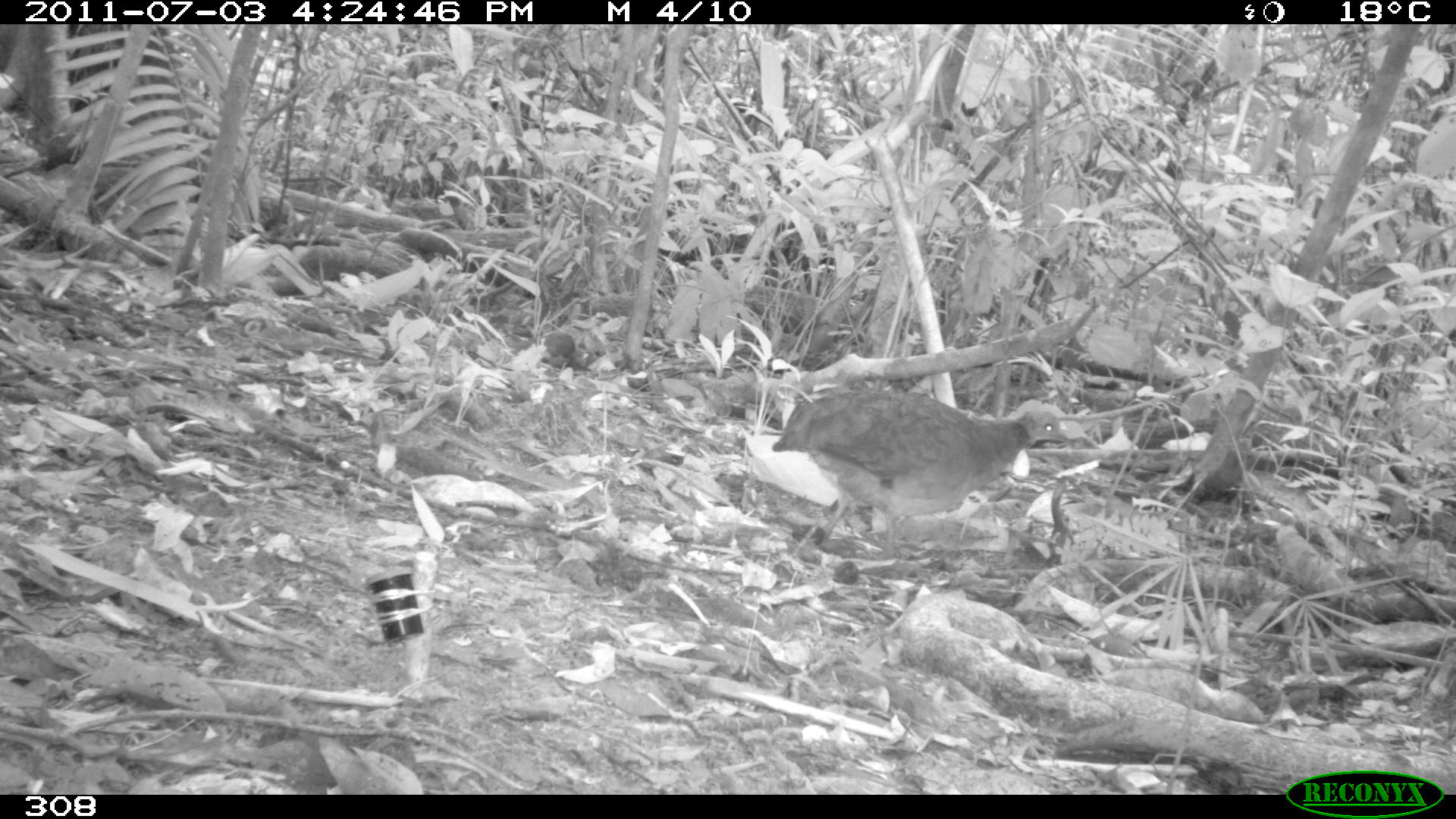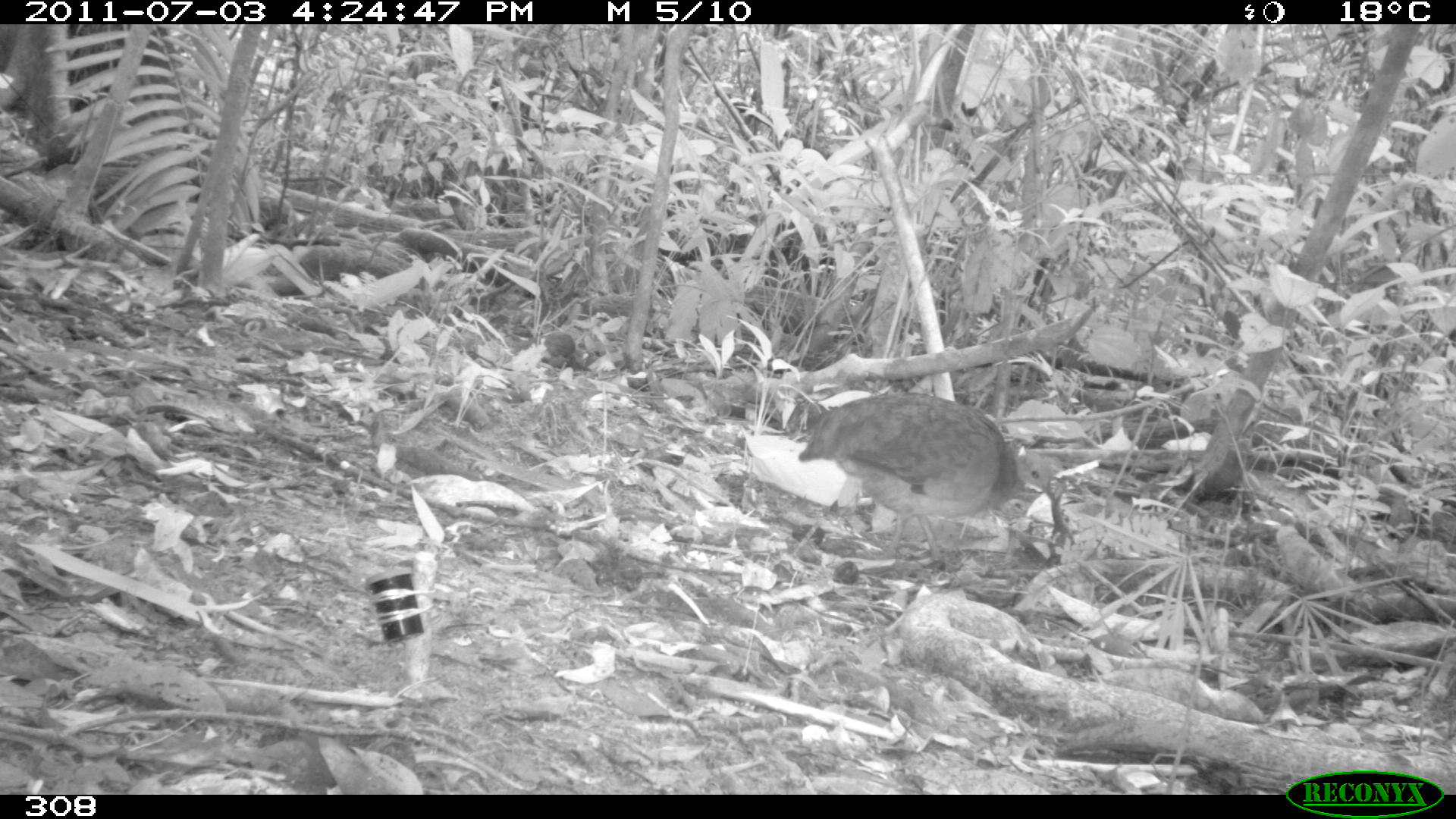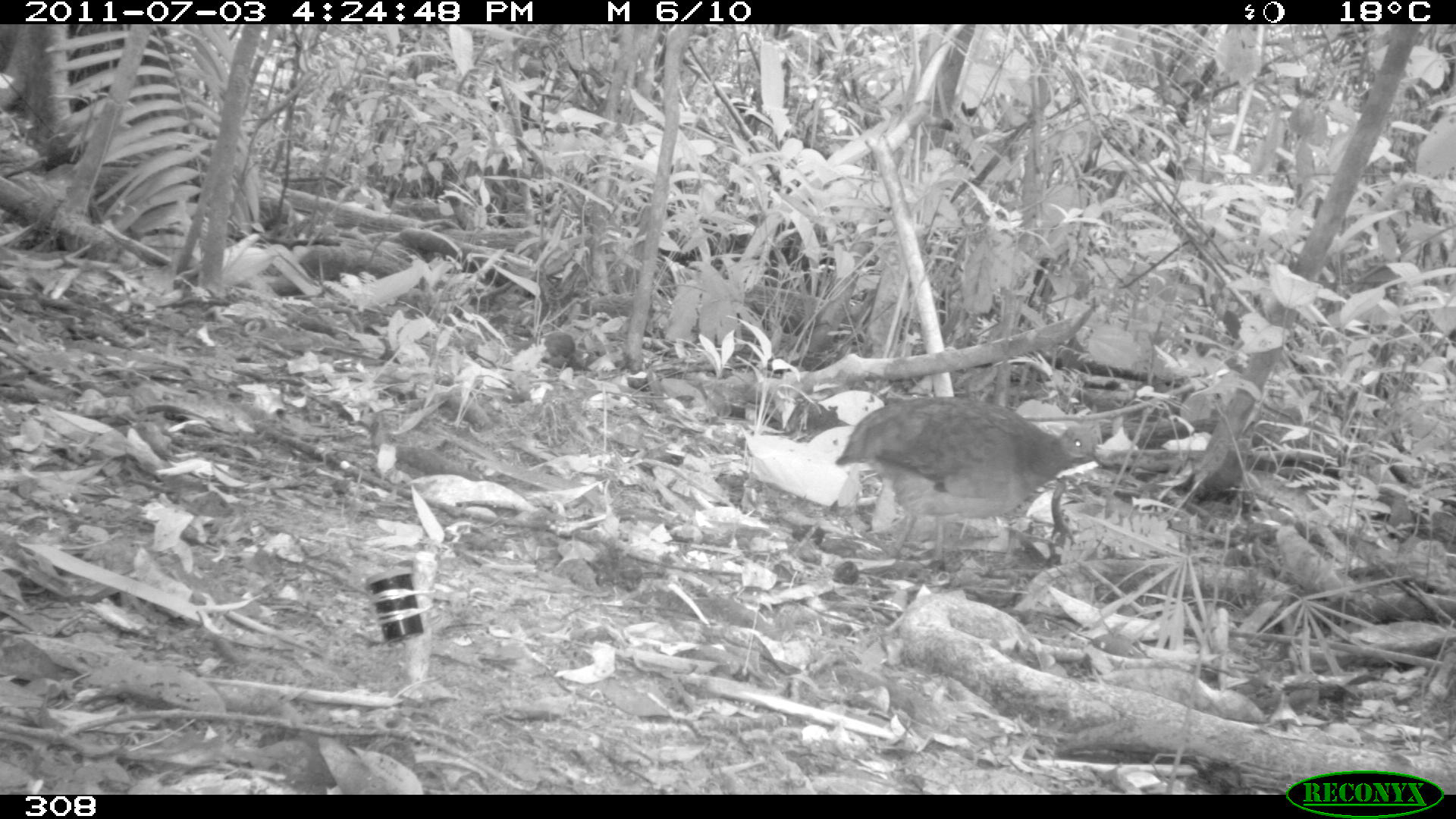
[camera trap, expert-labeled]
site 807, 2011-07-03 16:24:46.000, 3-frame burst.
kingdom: Animalia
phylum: Chordata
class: Aves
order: Galliformes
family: Phasianidae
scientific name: Phasianidae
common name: quails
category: quail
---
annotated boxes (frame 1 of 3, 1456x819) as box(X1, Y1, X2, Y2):
quail: box(768, 387, 1071, 558)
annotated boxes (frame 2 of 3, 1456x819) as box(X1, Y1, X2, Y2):
quail: box(798, 388, 1061, 563)